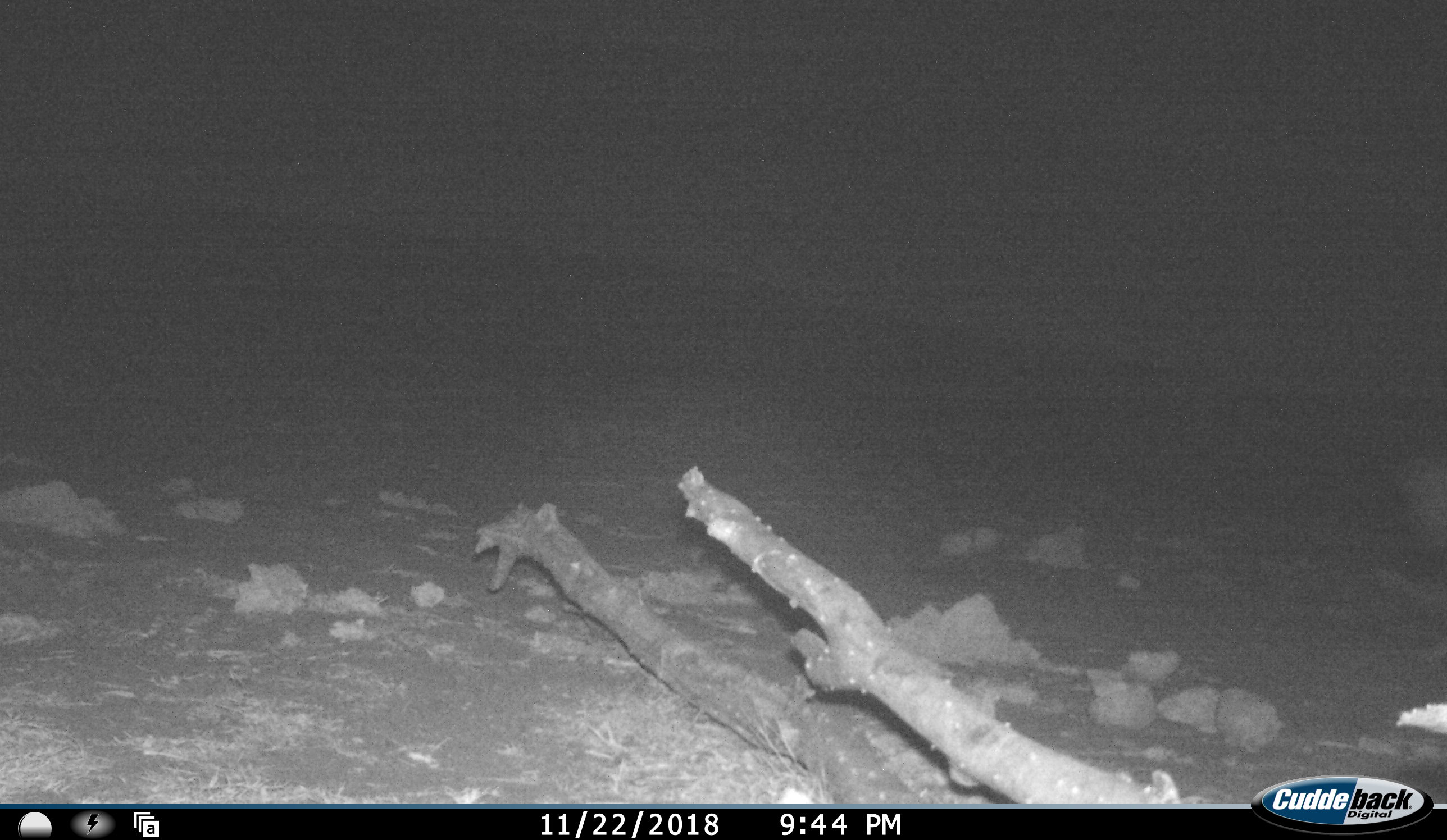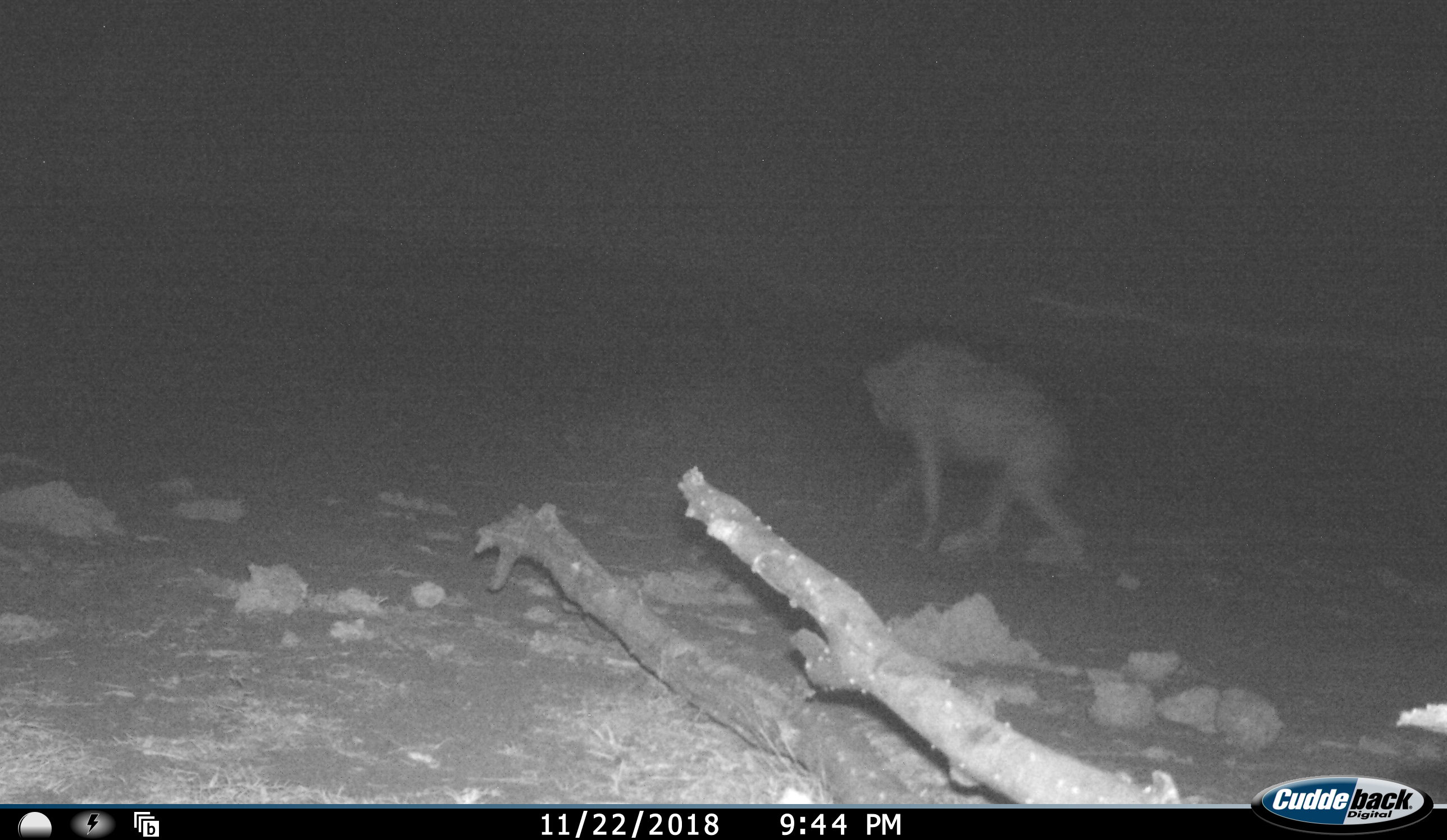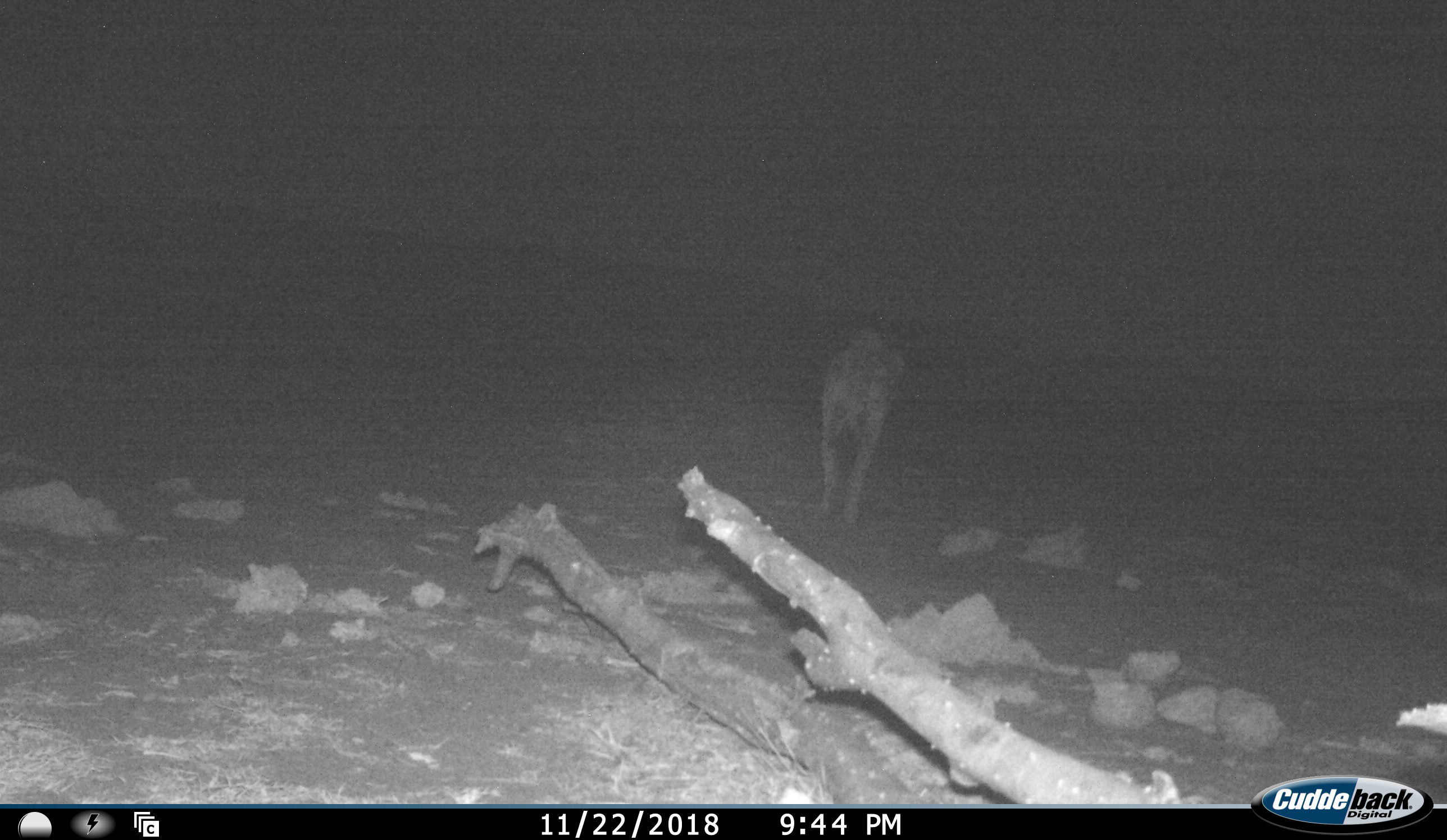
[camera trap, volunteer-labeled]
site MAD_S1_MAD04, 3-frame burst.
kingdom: Animalia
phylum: Chordata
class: Mammalia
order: Carnivora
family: Hyaenidae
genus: Crocuta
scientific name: Crocuta crocuta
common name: spotted hyena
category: hyenaspotted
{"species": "hyenaspotted (spotted hyena) (Crocuta crocuta)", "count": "1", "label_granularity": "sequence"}